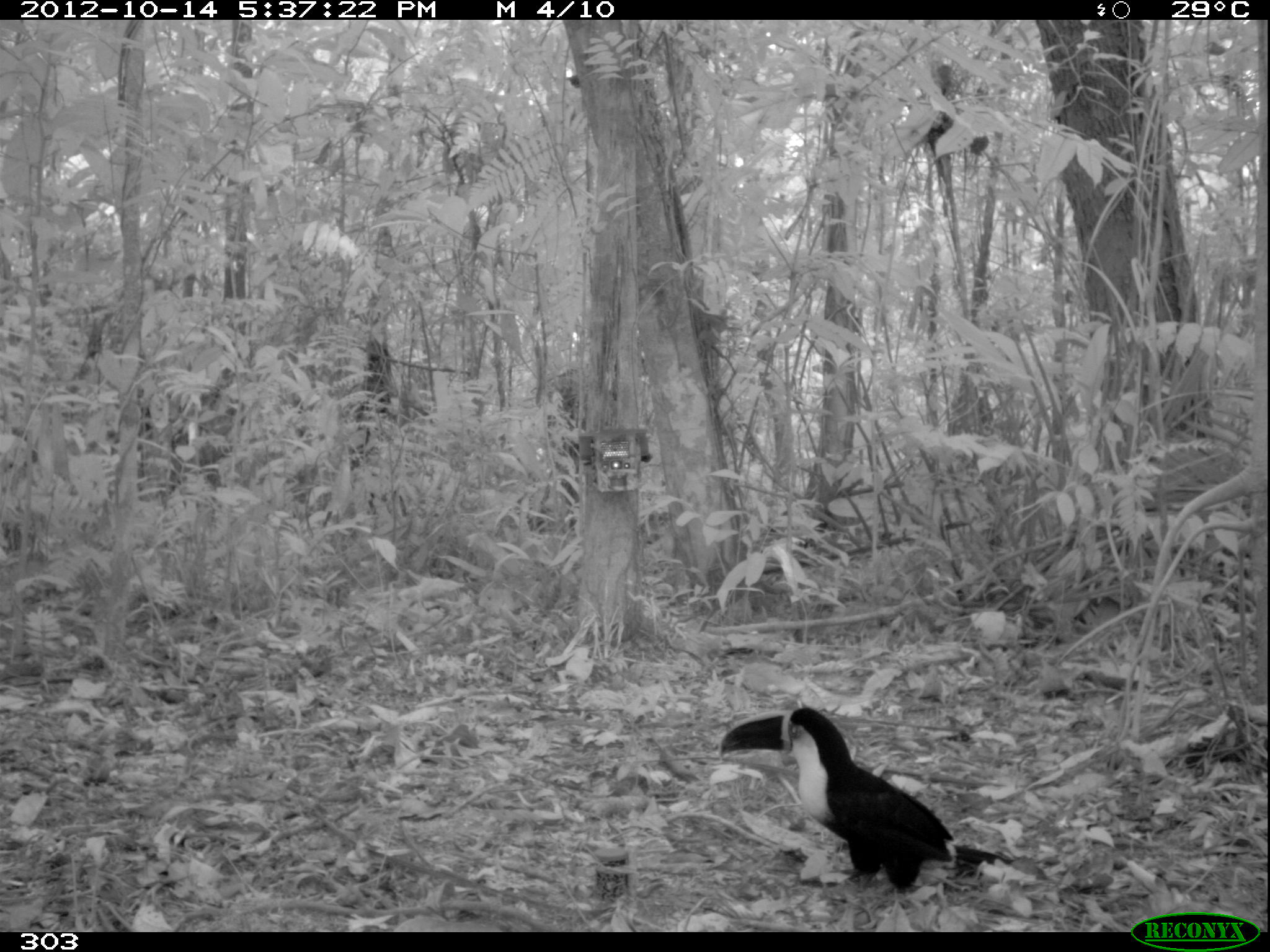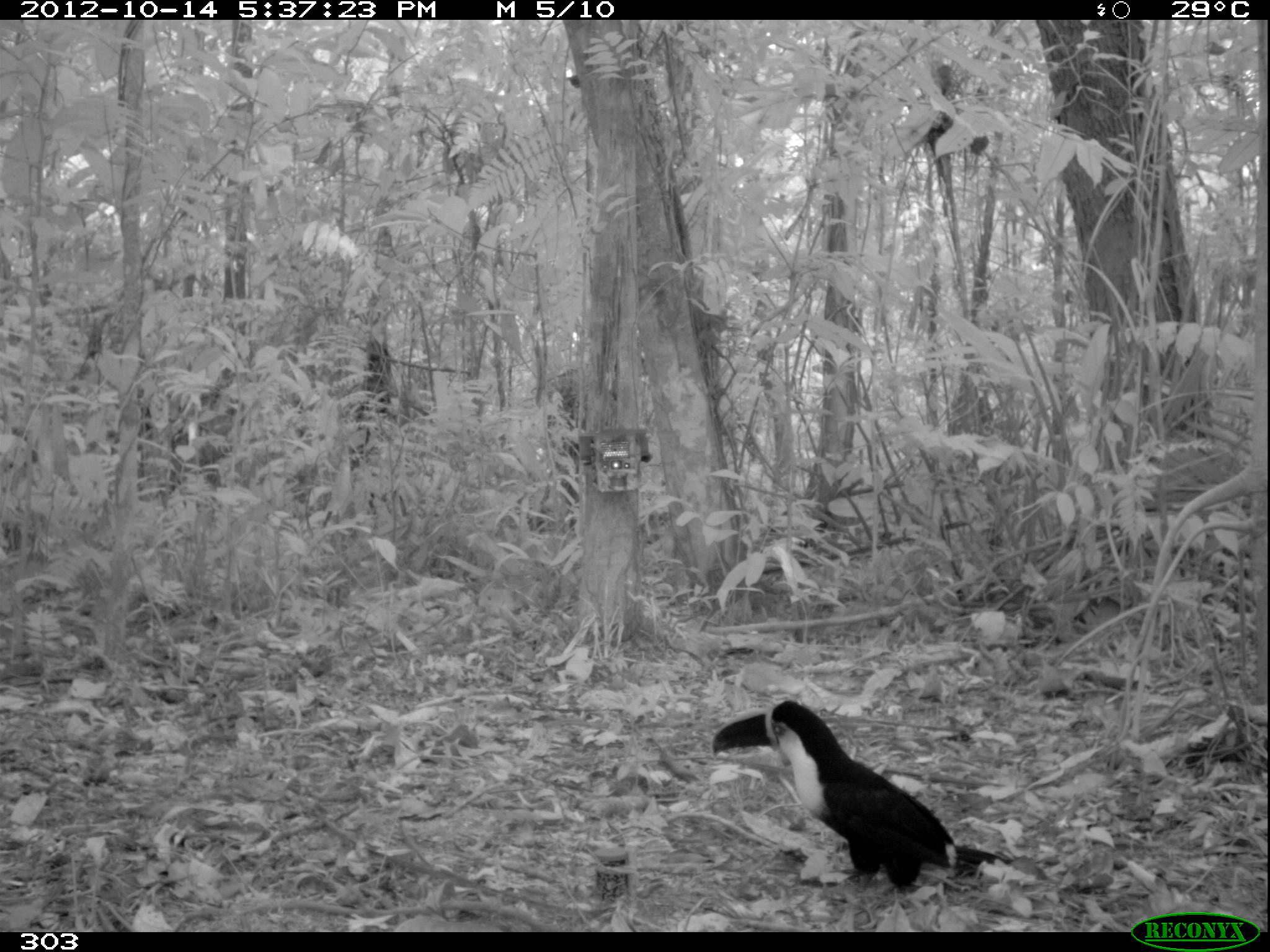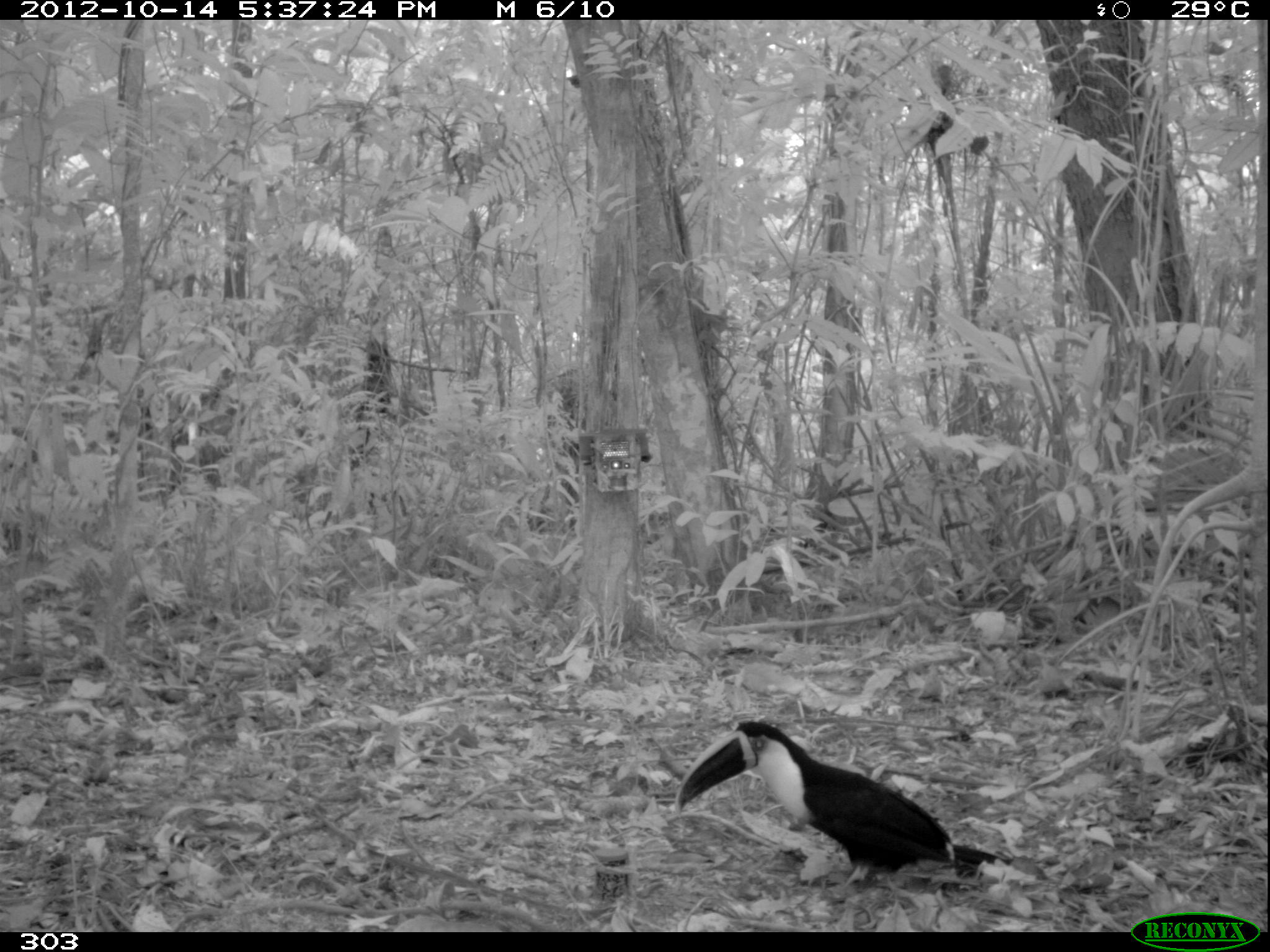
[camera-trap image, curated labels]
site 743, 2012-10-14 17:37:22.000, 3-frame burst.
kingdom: Animalia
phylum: Chordata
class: Aves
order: Piciformes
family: Ramphastidae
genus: Ramphastos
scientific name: Ramphastos tucanus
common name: white-throated toucan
Ramphastos tucanus (white-throated toucan).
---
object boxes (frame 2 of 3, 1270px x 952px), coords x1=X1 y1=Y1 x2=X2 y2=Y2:
ramphastos tucanus: x1=709 y1=698 x2=1015 y2=900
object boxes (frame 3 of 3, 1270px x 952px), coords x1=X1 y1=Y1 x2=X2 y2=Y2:
ramphastos tucanus: x1=671 y1=716 x2=1013 y2=926